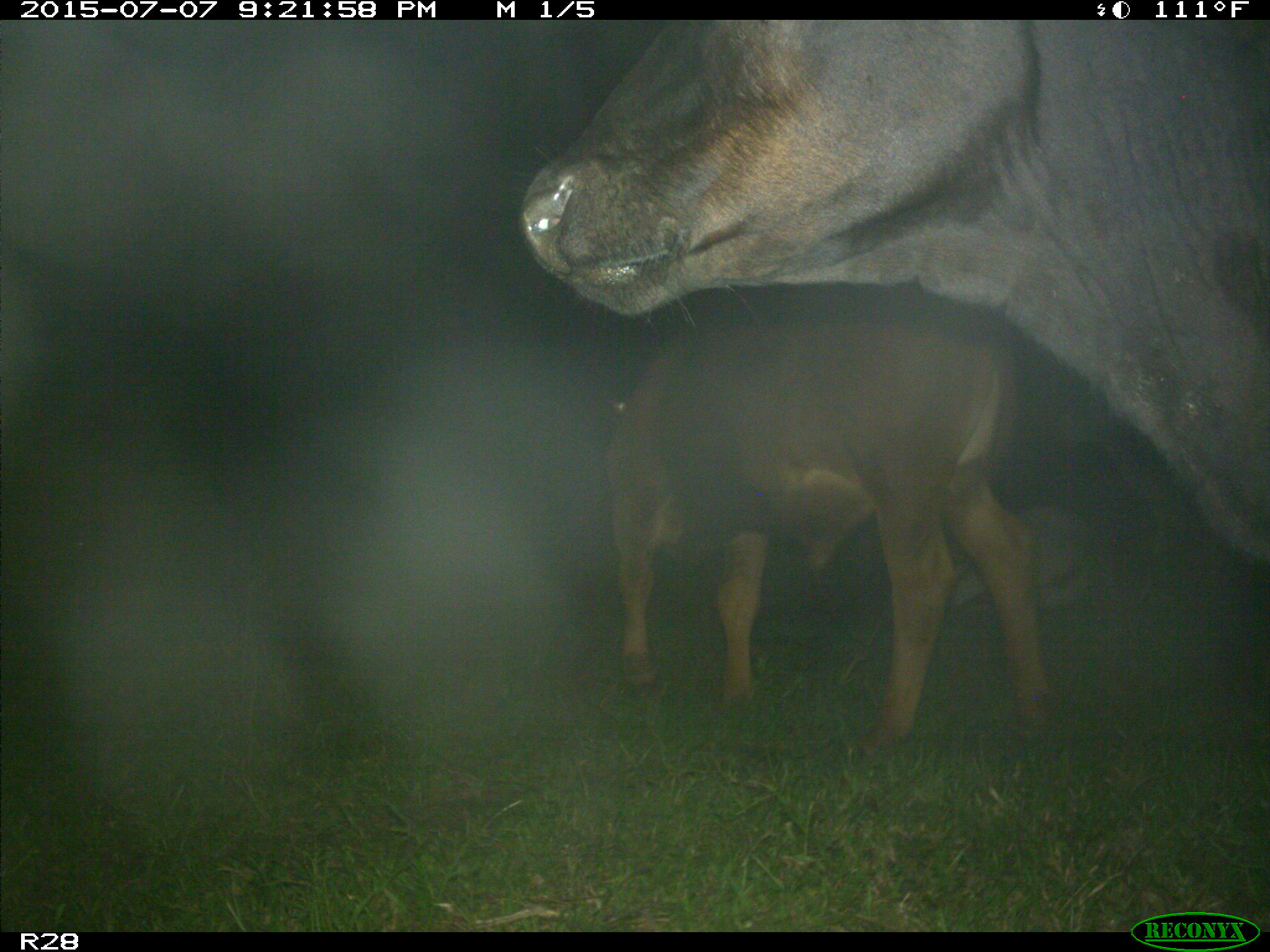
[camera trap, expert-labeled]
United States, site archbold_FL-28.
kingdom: Animalia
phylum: Chordata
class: Mammalia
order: Artiodactyla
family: Bovidae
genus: Bos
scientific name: Bos taurus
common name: domestic cow